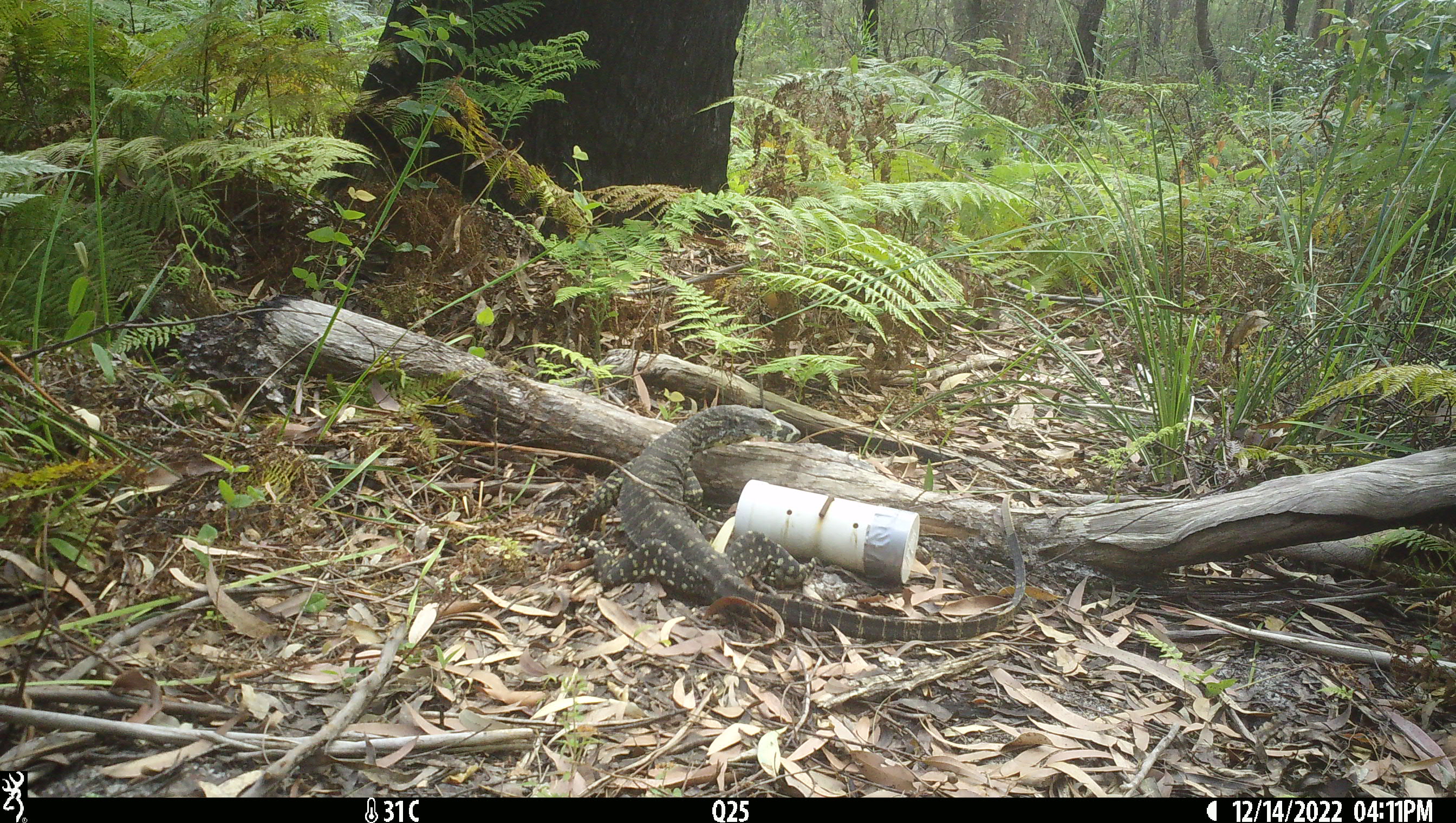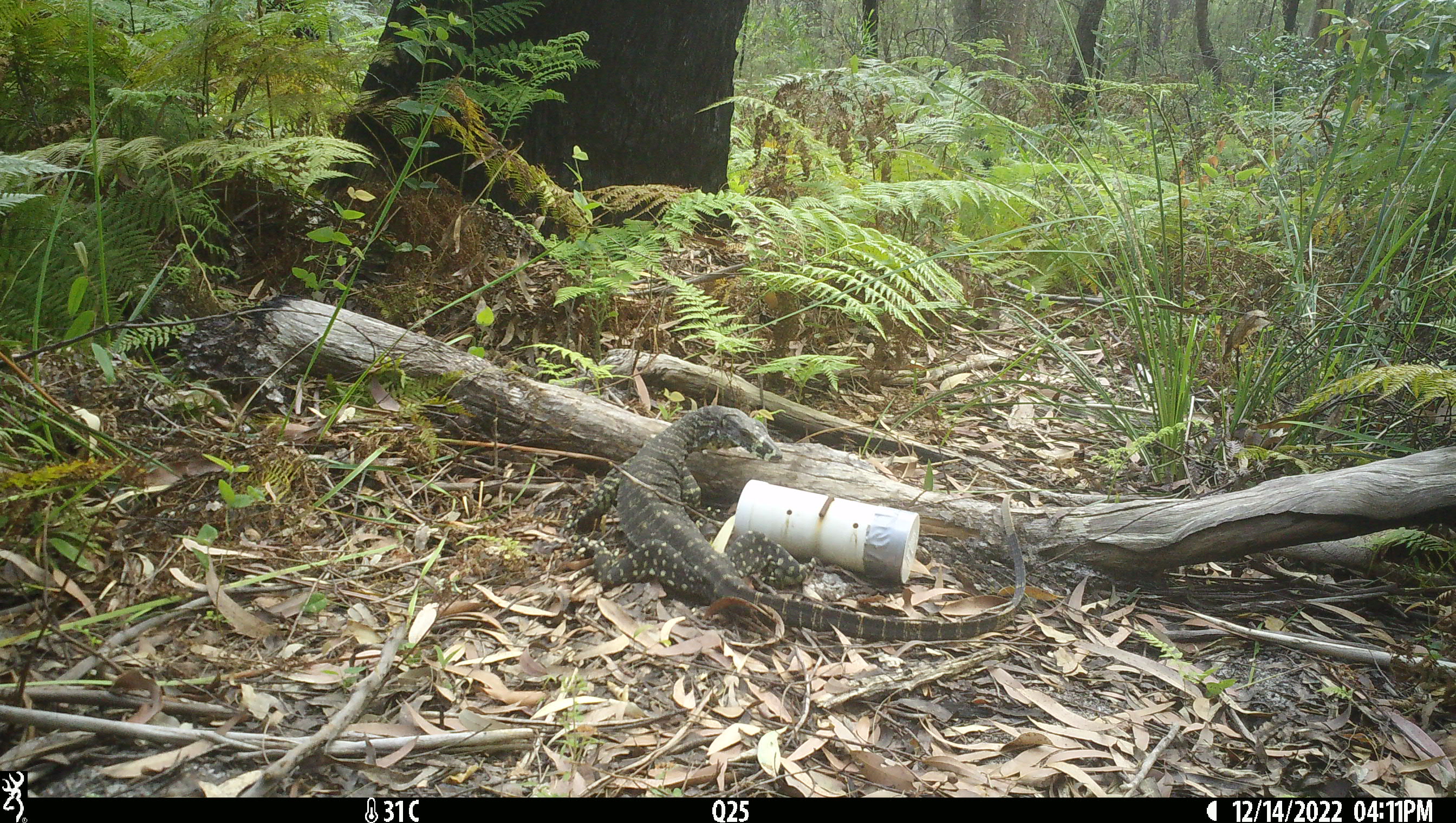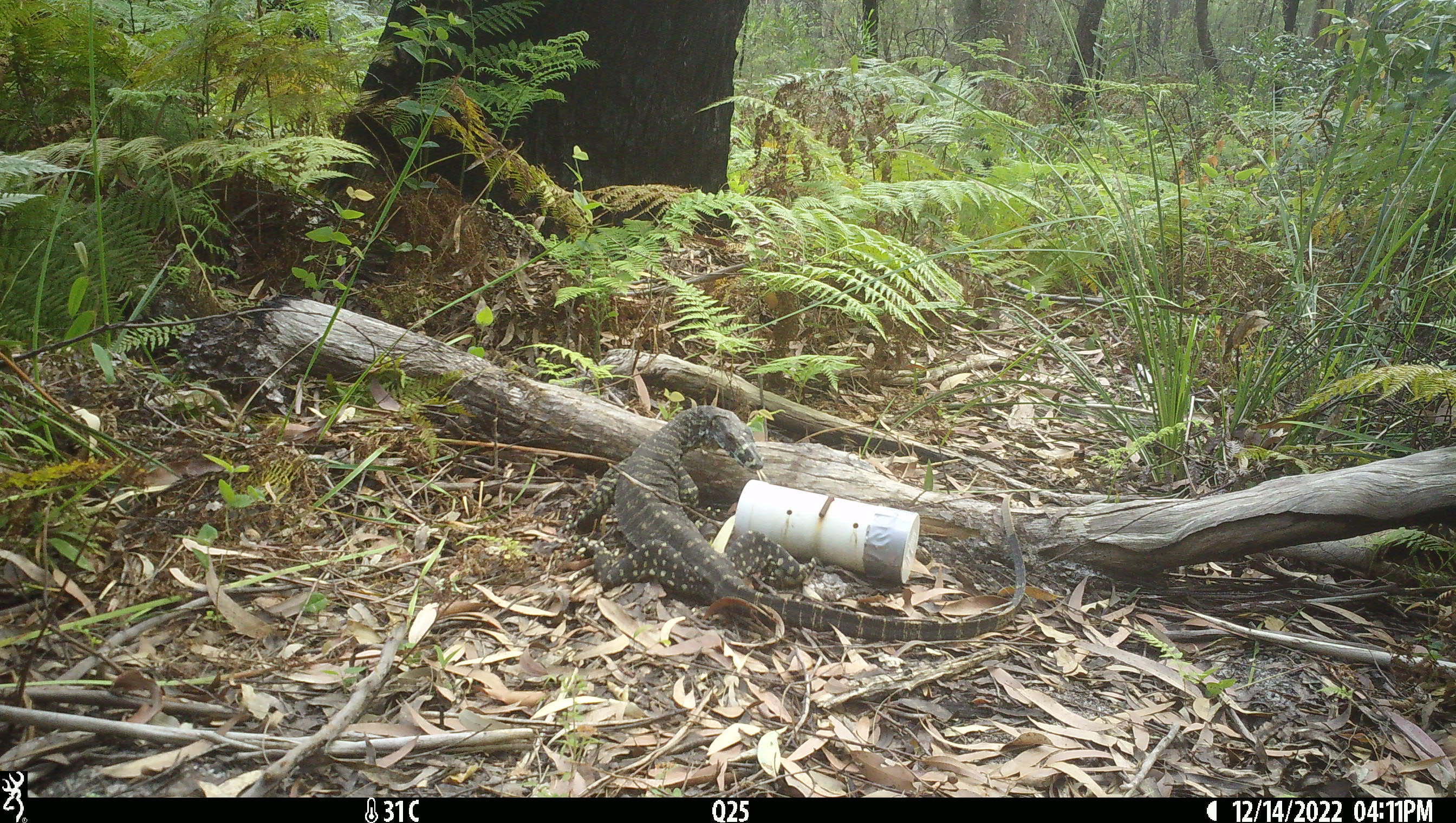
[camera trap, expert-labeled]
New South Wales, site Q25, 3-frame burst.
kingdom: Animalia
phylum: Chordata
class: Reptilia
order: Squamata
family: Varanidae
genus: Varanus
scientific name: Varanus varius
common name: lace monitor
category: goanna